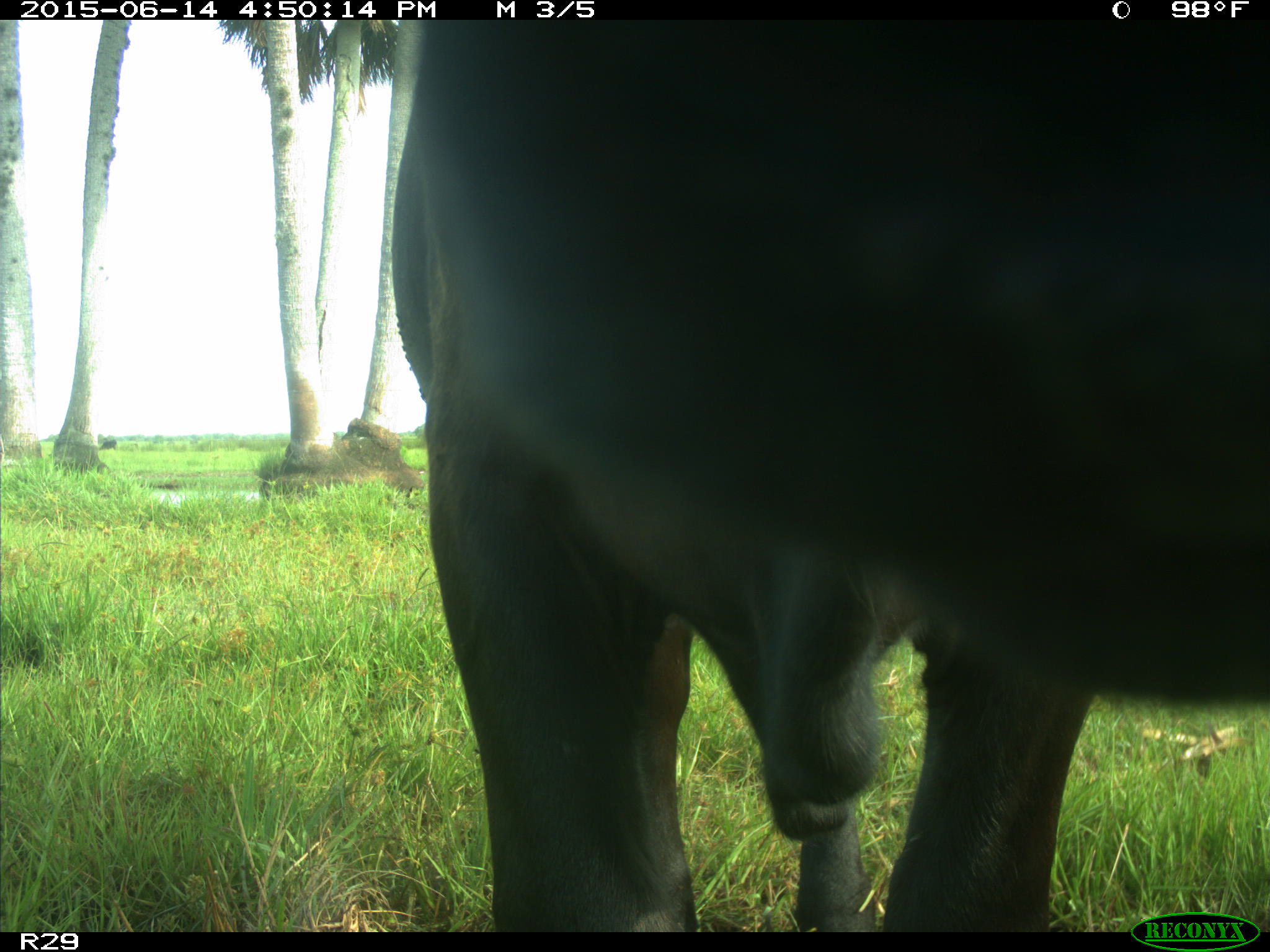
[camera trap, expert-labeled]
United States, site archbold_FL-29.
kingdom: Animalia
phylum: Chordata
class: Mammalia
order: Artiodactyla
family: Bovidae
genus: Bos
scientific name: Bos taurus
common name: domestic cow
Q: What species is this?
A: Bos taurus (domestic cow).